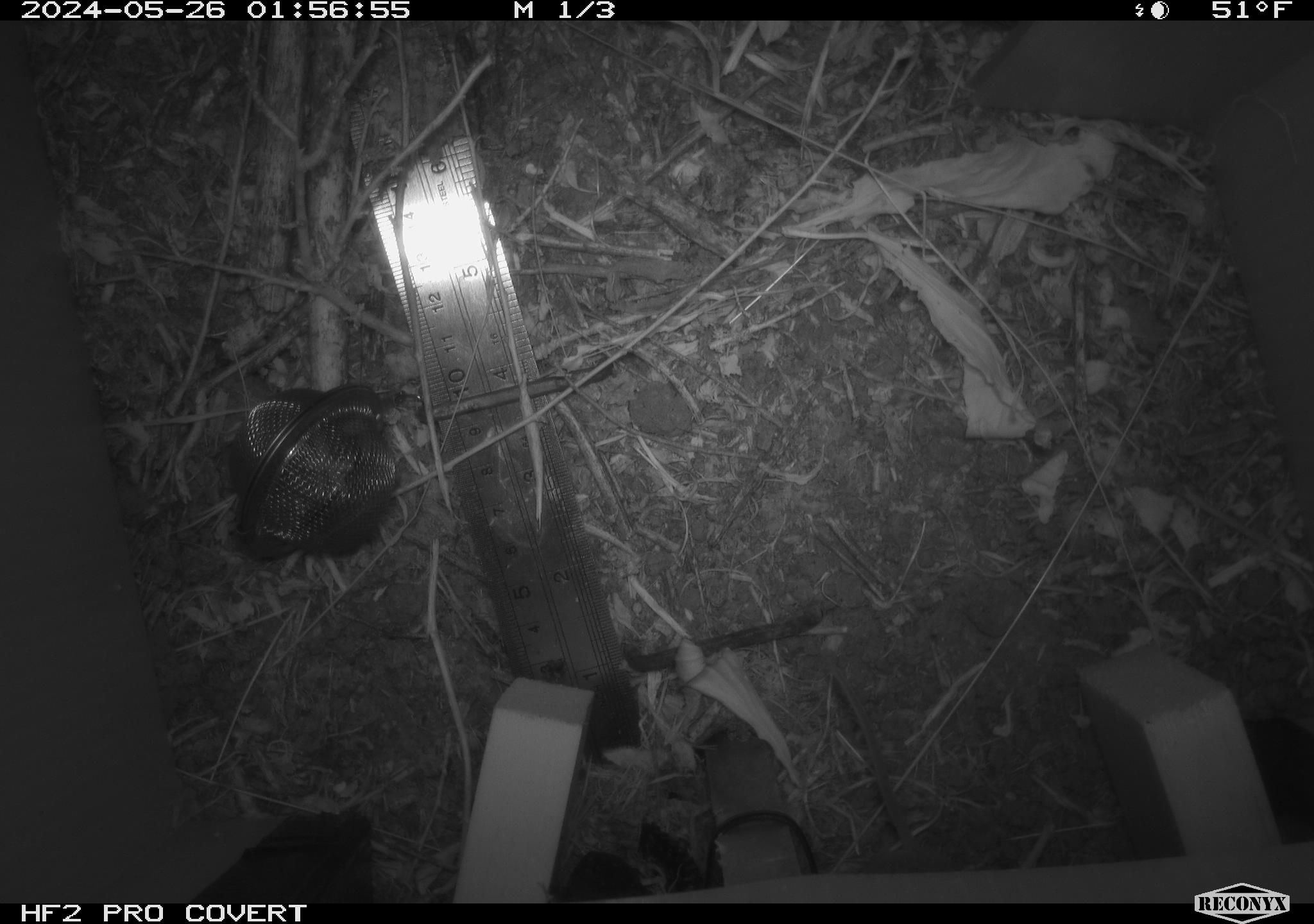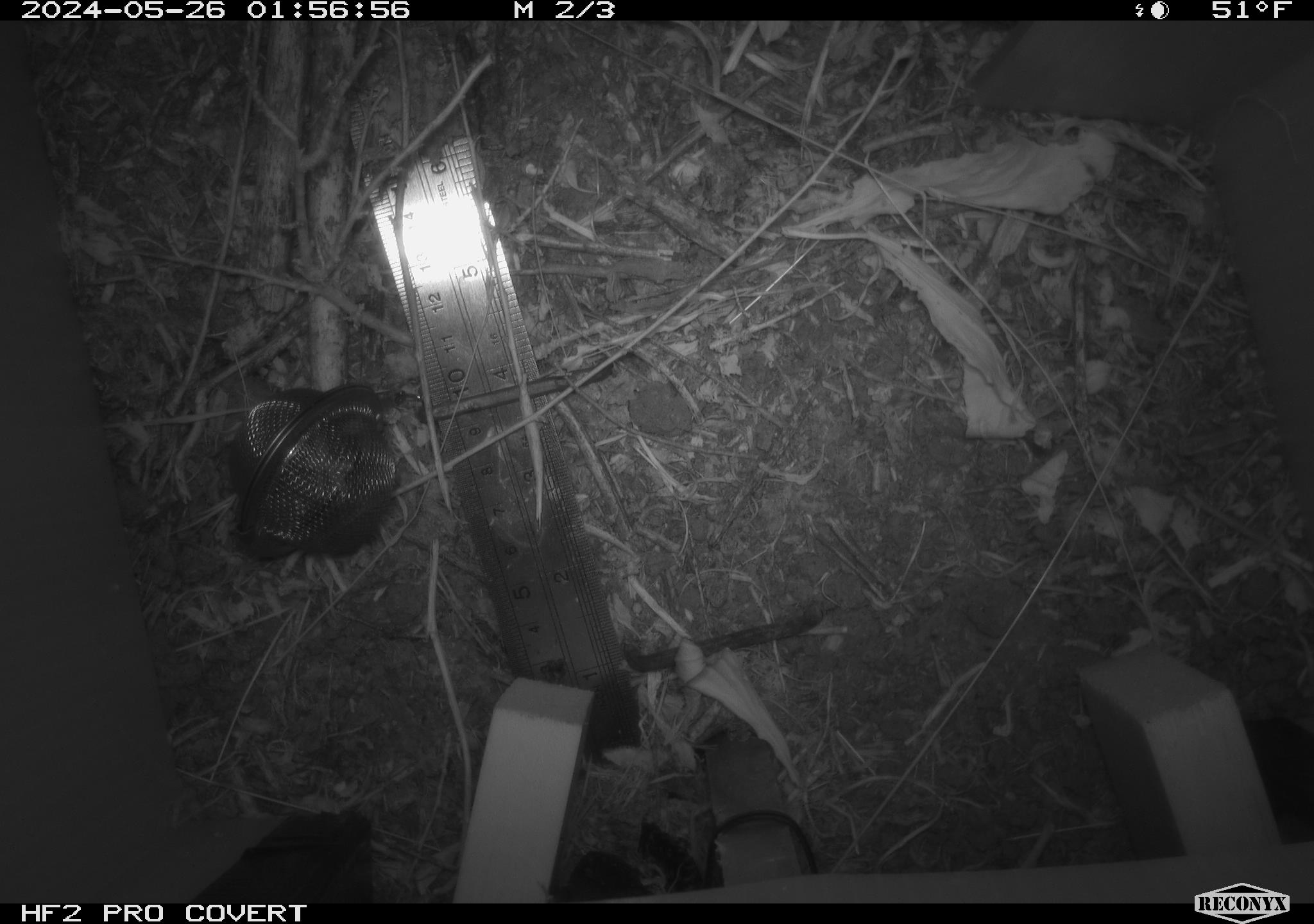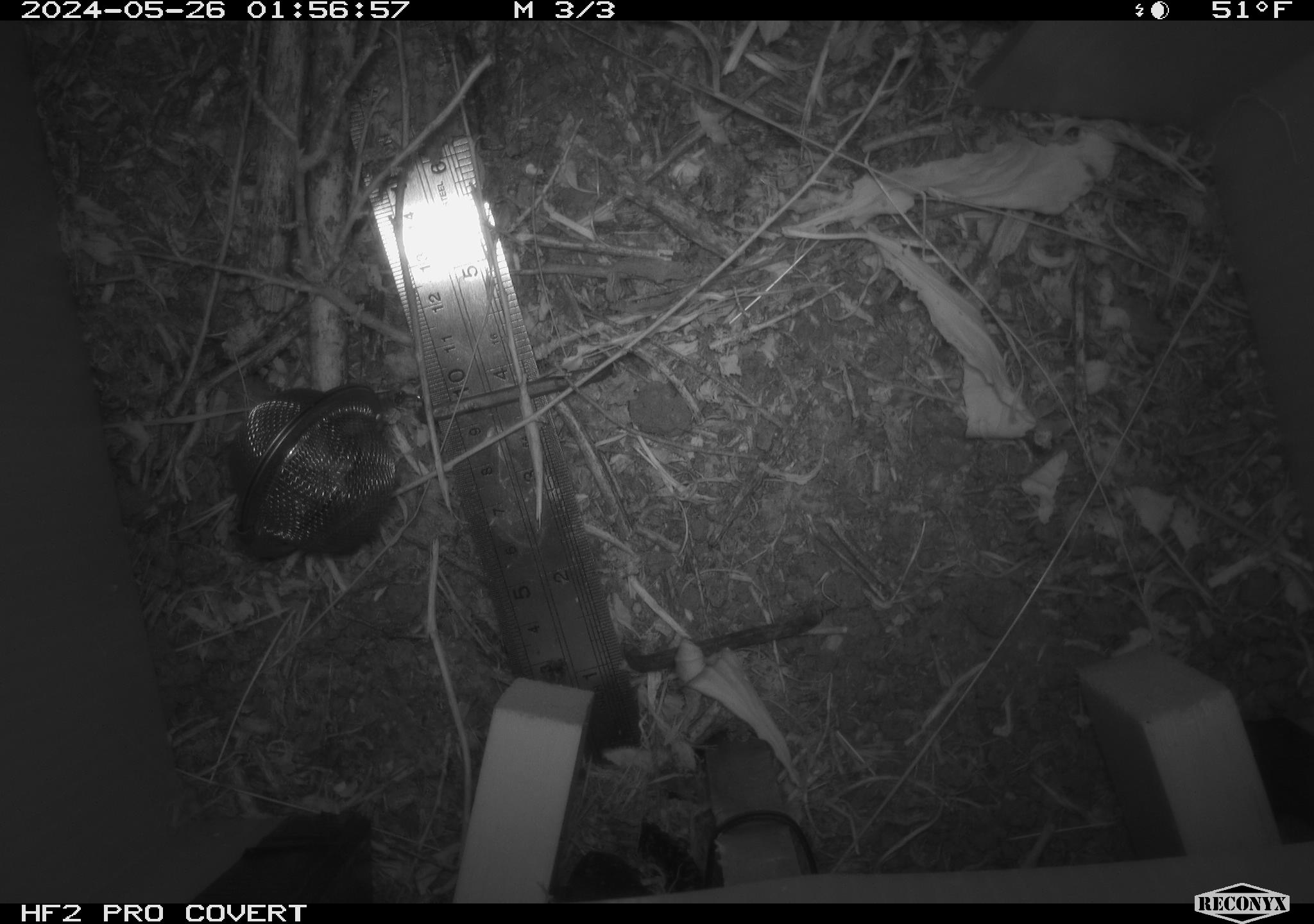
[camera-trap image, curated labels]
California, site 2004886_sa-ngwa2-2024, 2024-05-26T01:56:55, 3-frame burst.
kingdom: Animalia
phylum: Chordata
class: Mammalia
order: Rodentia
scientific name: Rodentia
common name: mouse species